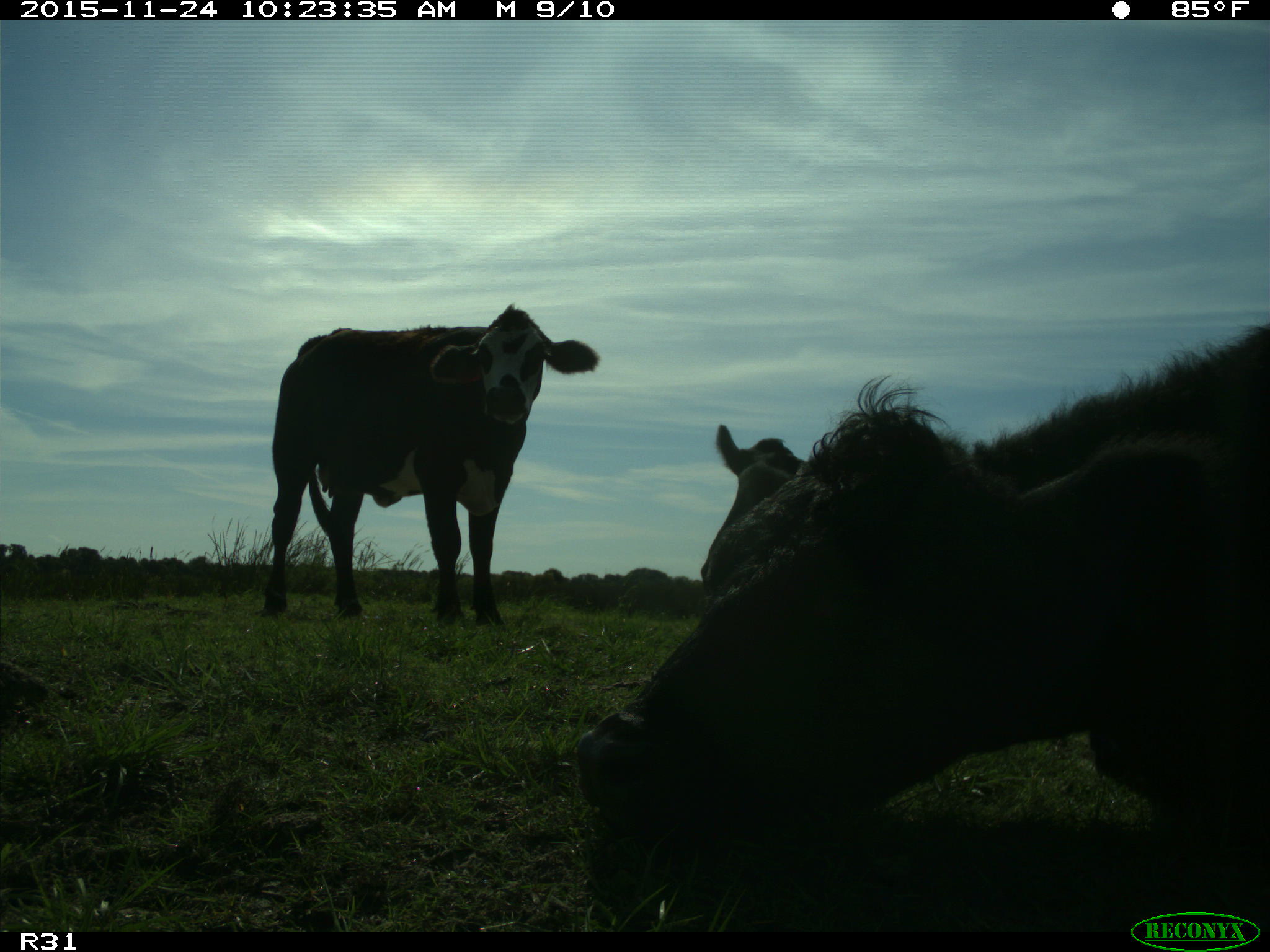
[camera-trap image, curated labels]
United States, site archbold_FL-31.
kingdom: Animalia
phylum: Chordata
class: Mammalia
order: Artiodactyla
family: Bovidae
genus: Bos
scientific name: Bos taurus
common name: domestic cow